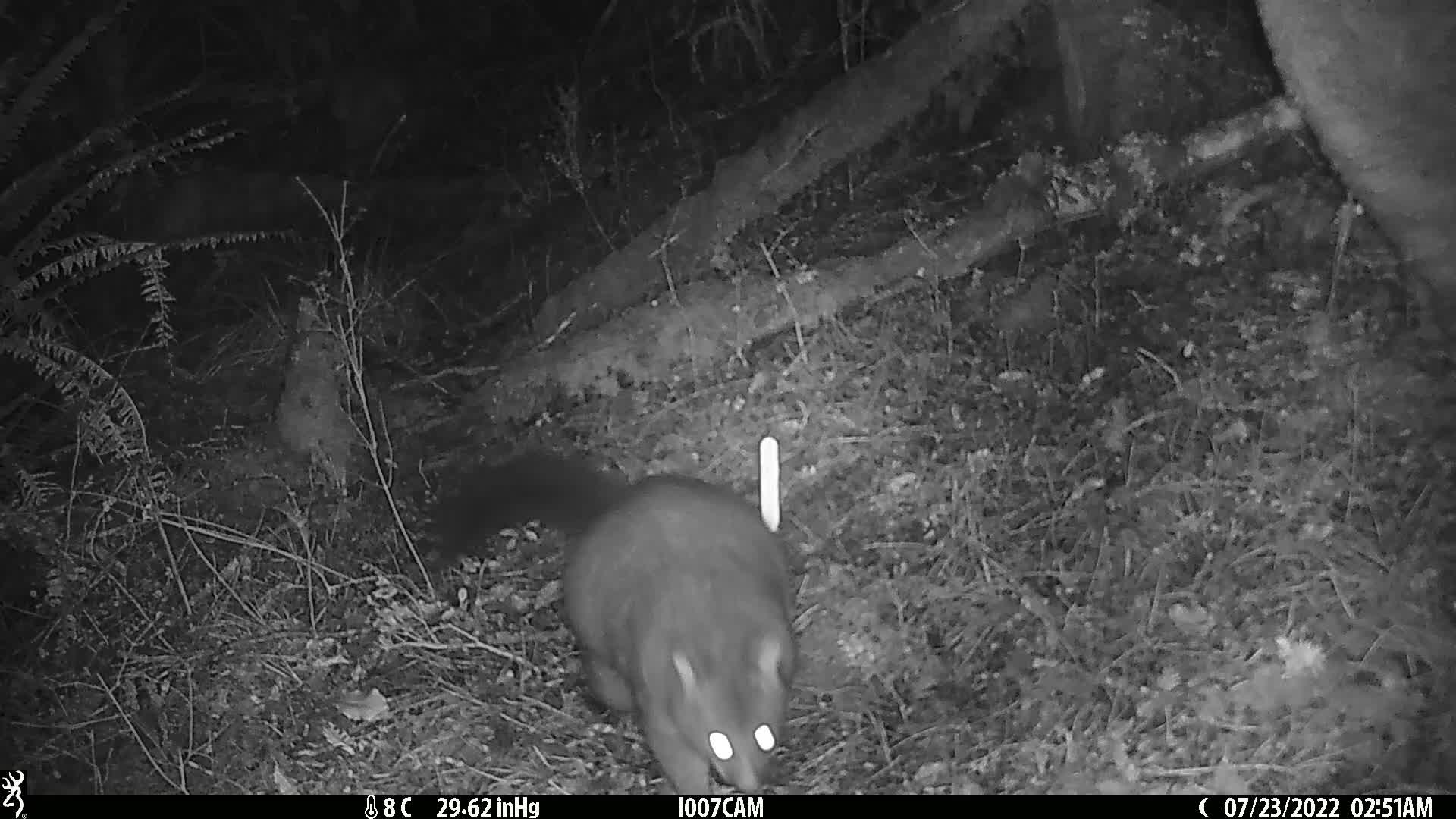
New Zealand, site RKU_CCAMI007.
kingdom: Animalia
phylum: Chordata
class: Mammalia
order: Diprotodontia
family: Phalangeridae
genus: Trichosurus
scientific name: Trichosurus vulpecula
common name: common brushtail possum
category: possum